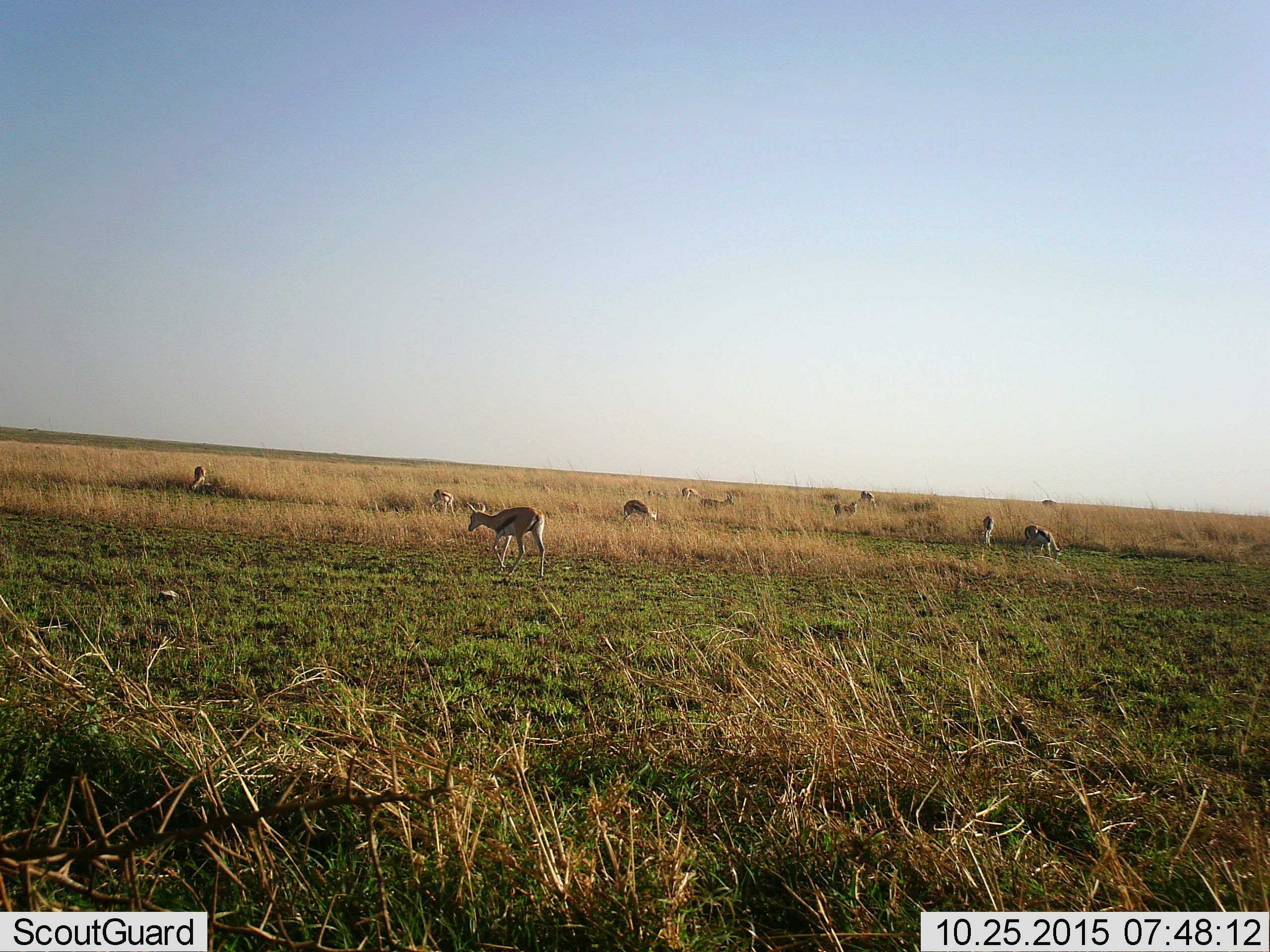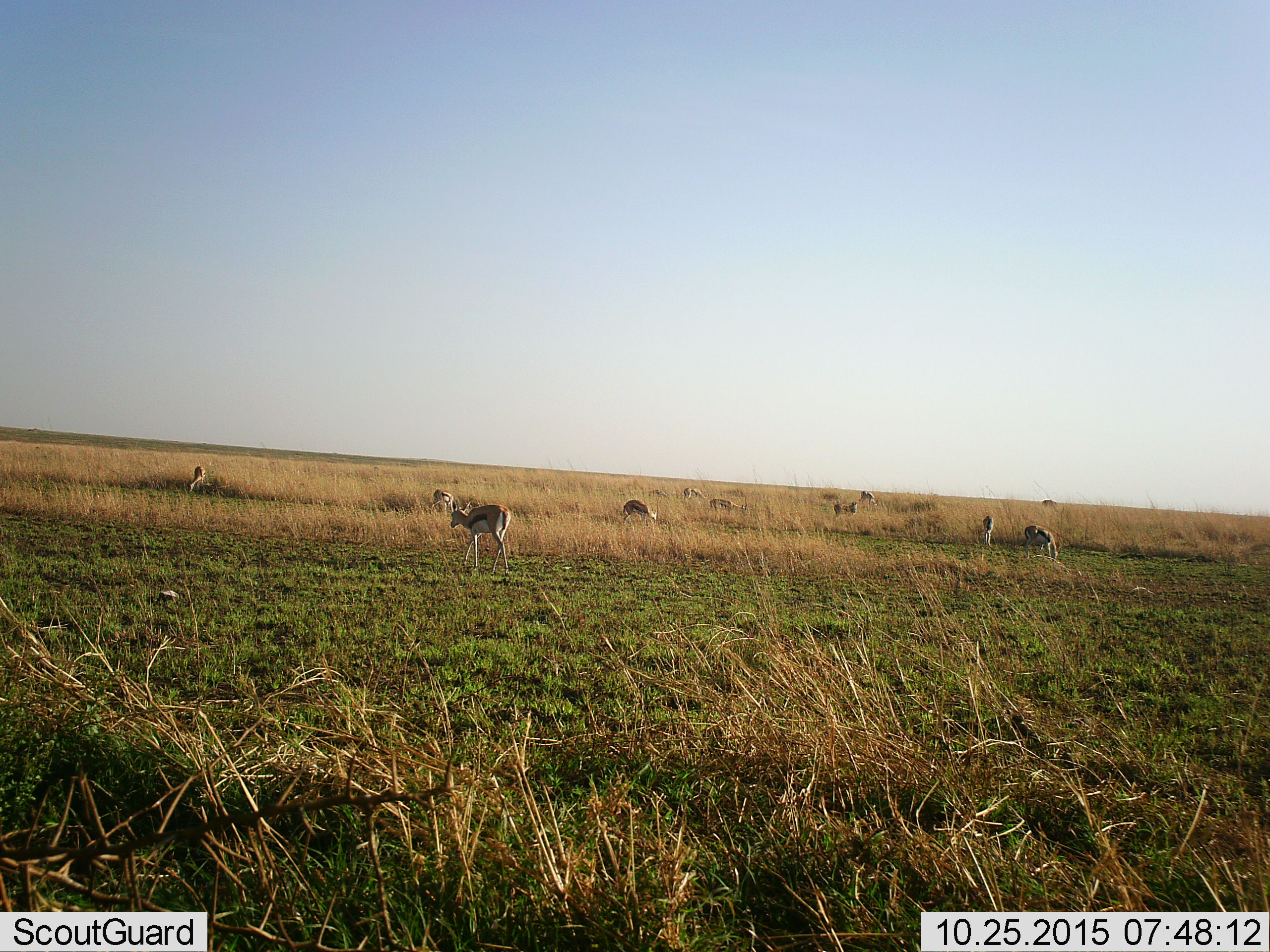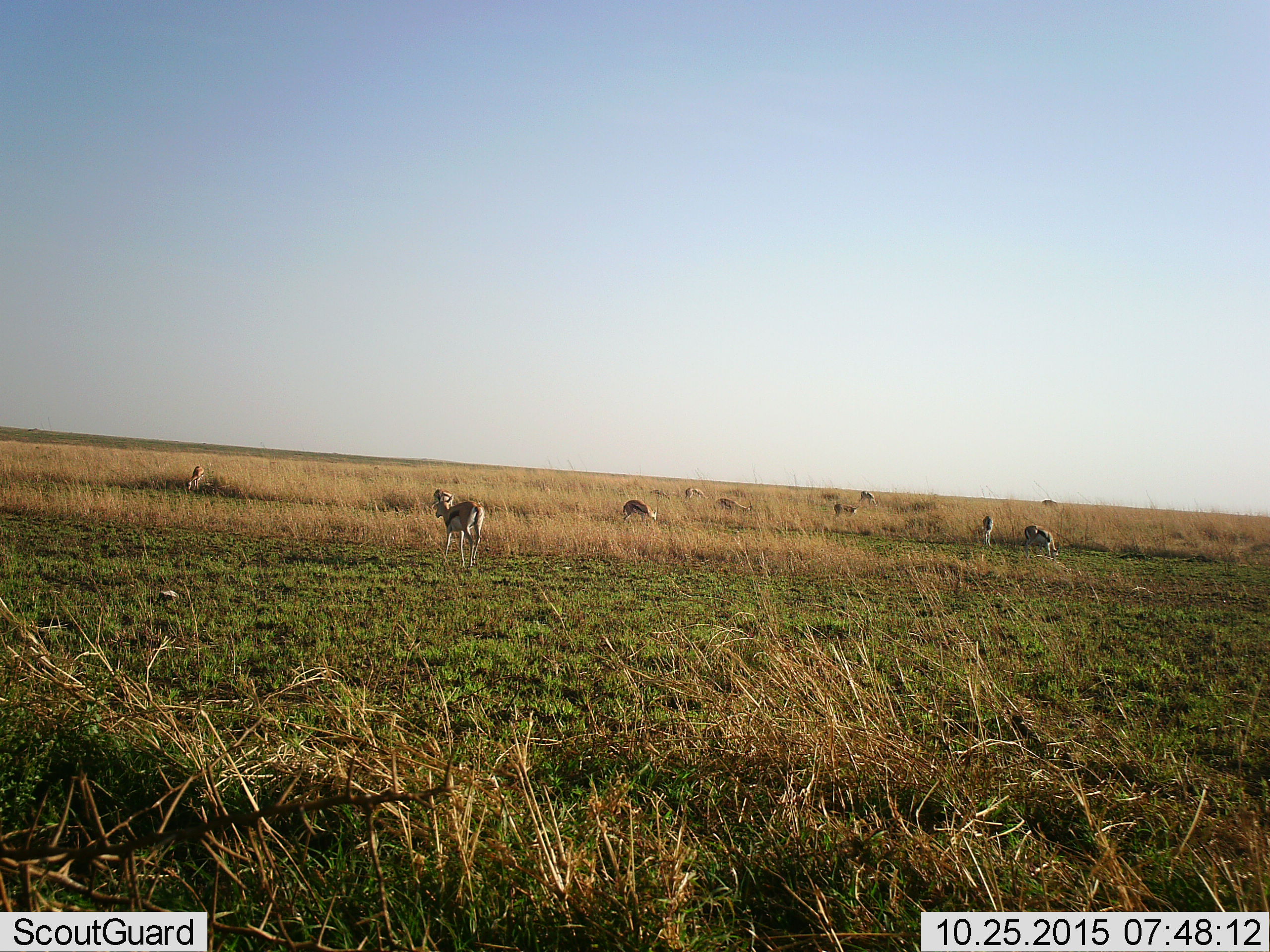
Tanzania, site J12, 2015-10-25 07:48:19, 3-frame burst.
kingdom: Animalia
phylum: Chordata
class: Mammalia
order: Artiodactyla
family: Bovidae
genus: Eudorcas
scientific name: Eudorcas thomsonii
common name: thomson's gazelle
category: gazellethomsons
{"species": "gazellethomsons (thomson's gazelle) (Eudorcas thomsonii)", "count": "11-50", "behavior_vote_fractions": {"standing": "50%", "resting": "25%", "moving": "38%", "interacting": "0%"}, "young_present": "0%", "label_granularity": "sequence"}